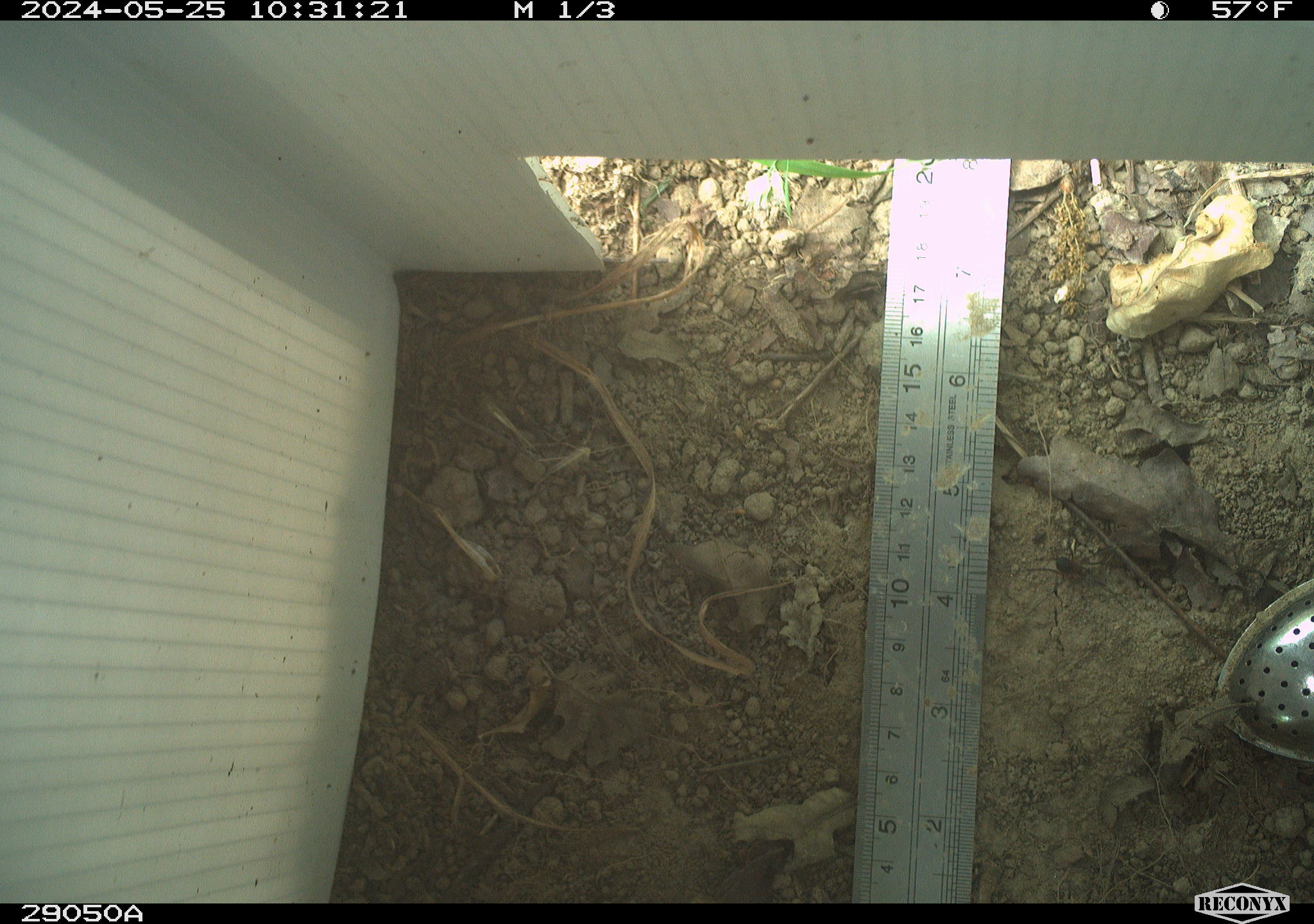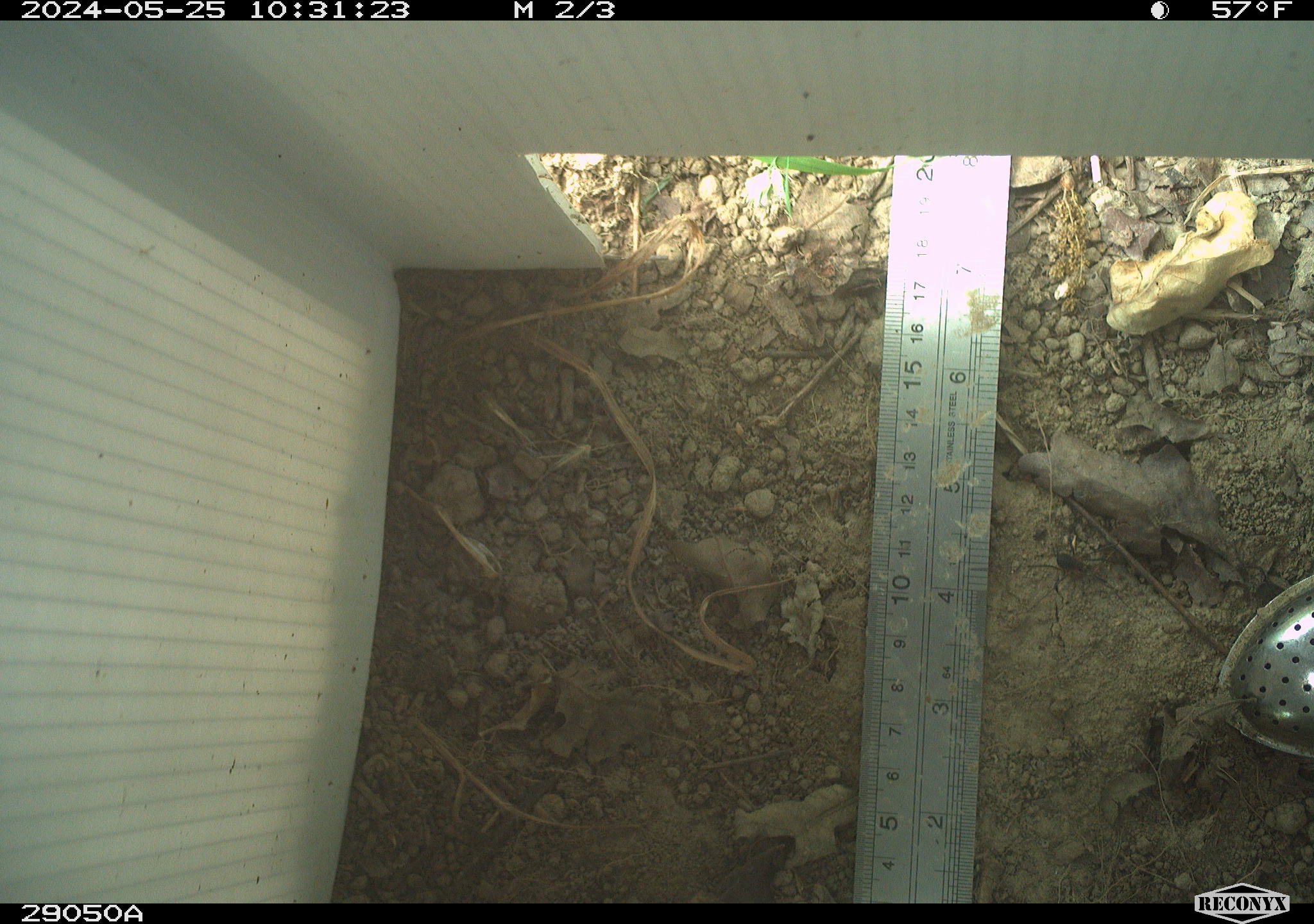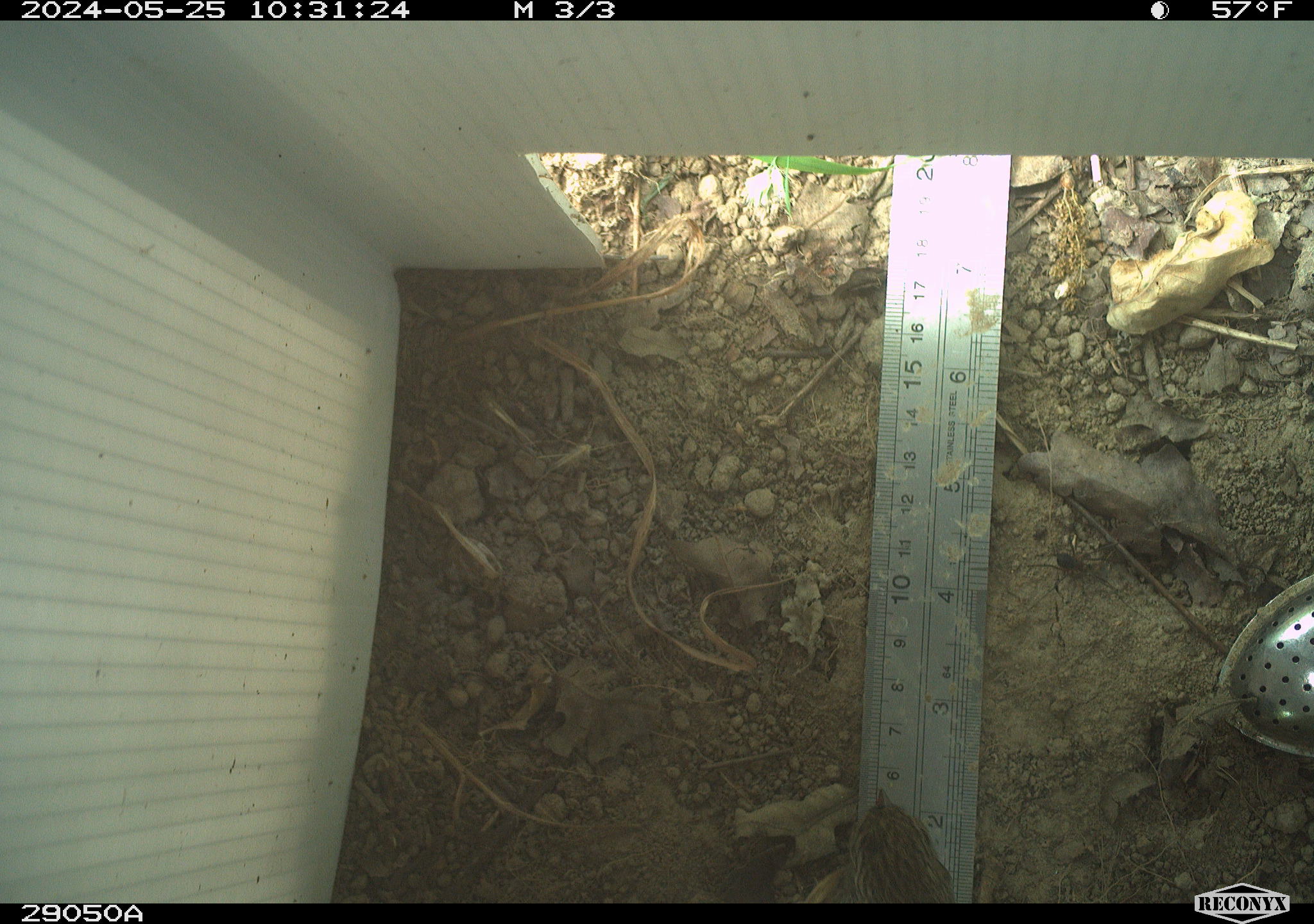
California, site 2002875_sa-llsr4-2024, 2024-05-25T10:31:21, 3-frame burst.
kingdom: Animalia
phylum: Chordata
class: Aves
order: Passeriformes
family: Passerellidae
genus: Junco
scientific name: Junco hyemalis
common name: dark-eyed junco